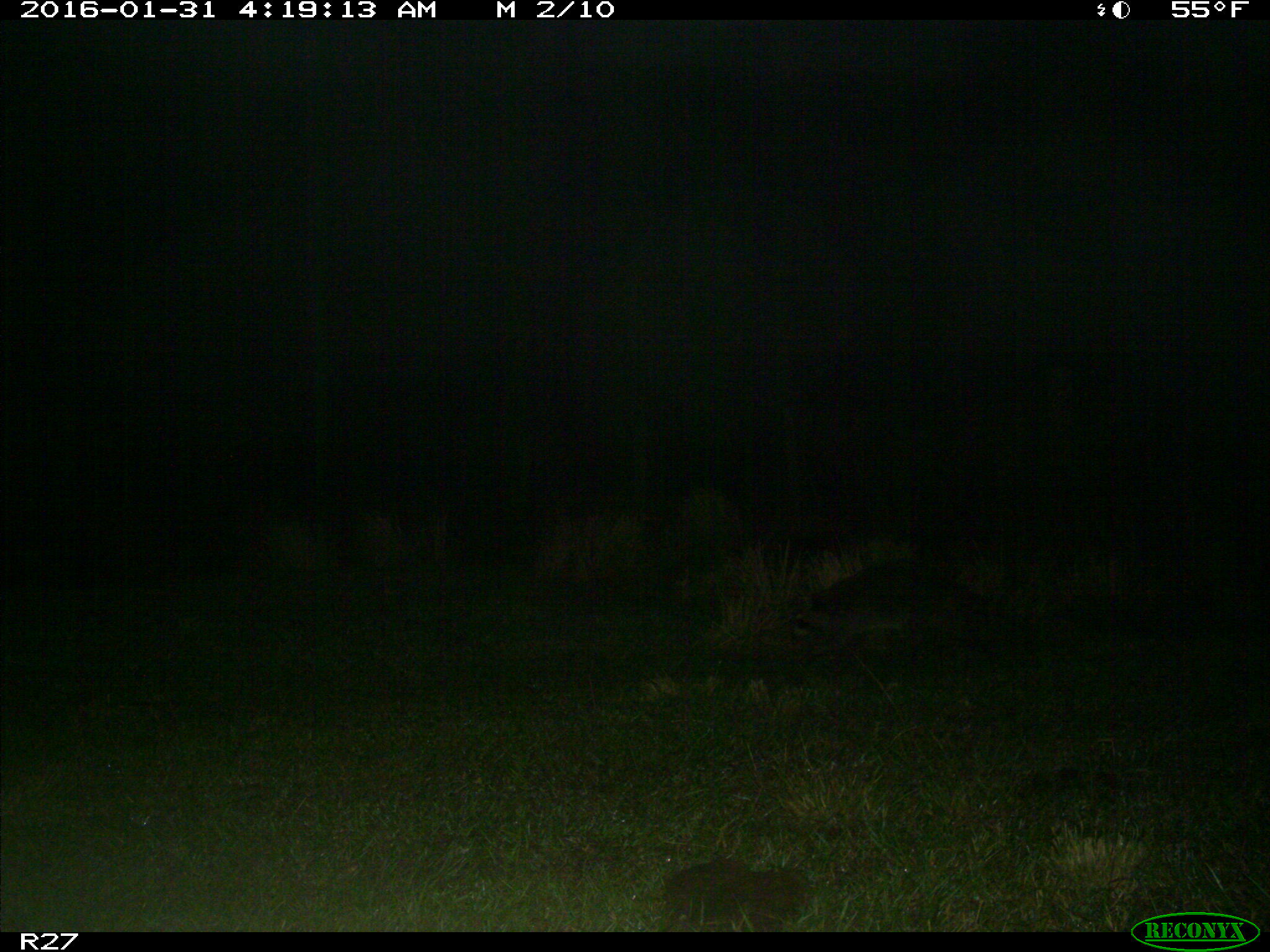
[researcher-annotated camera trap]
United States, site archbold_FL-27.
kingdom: Animalia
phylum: Chordata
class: Mammalia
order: Carnivora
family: Procyonidae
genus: Procyon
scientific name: Procyon lotor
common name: common raccoon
Procyon lotor (common raccoon).